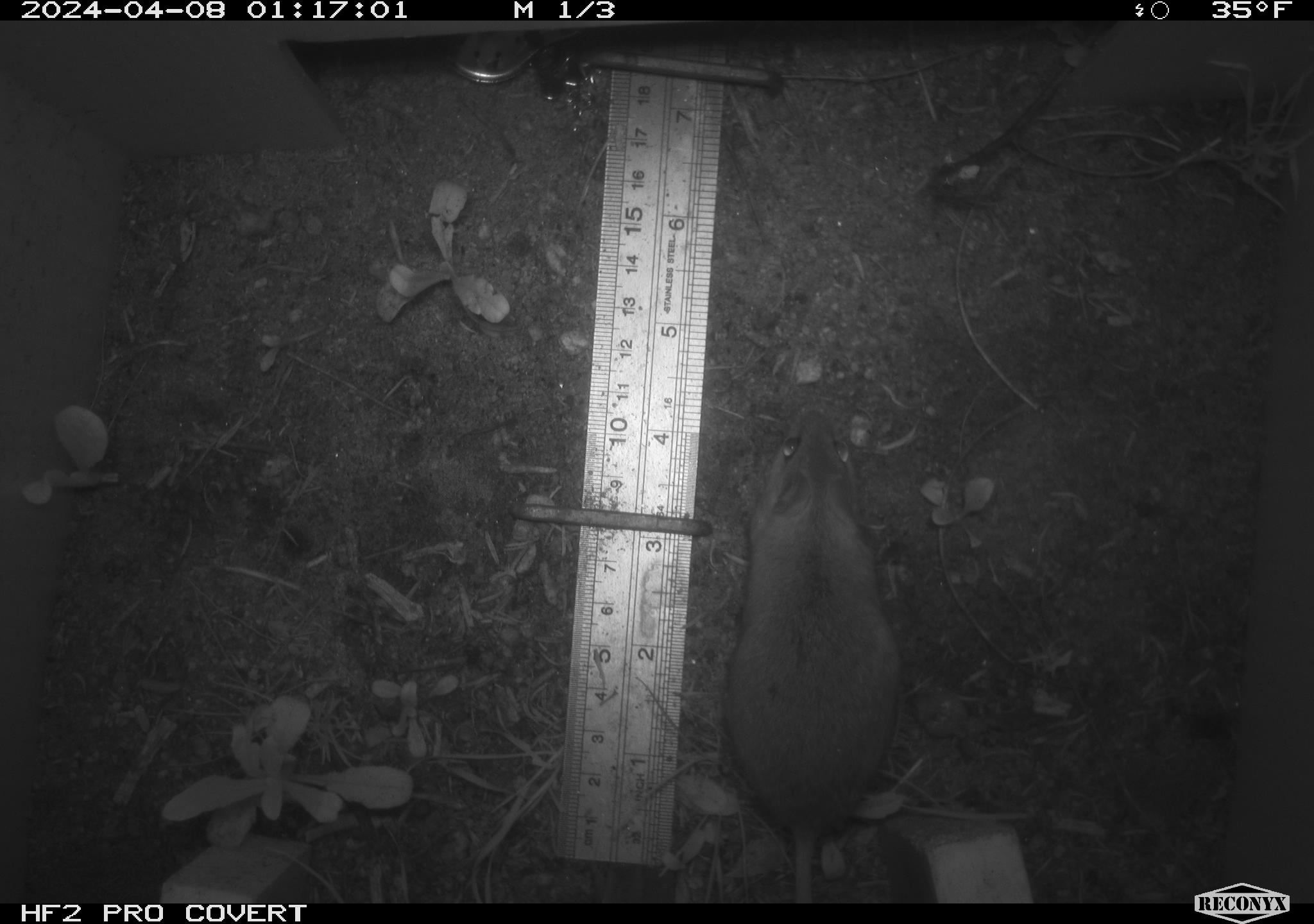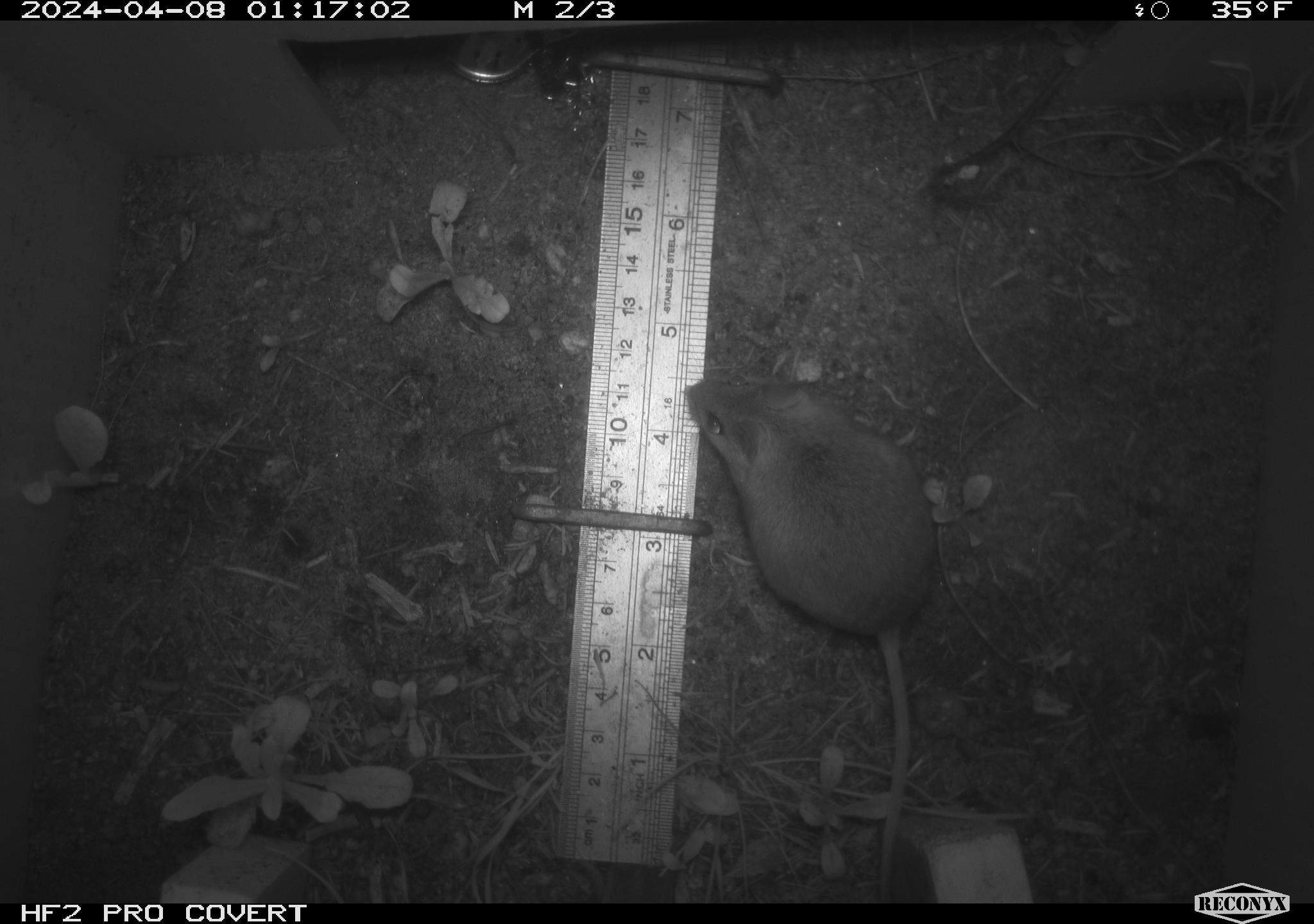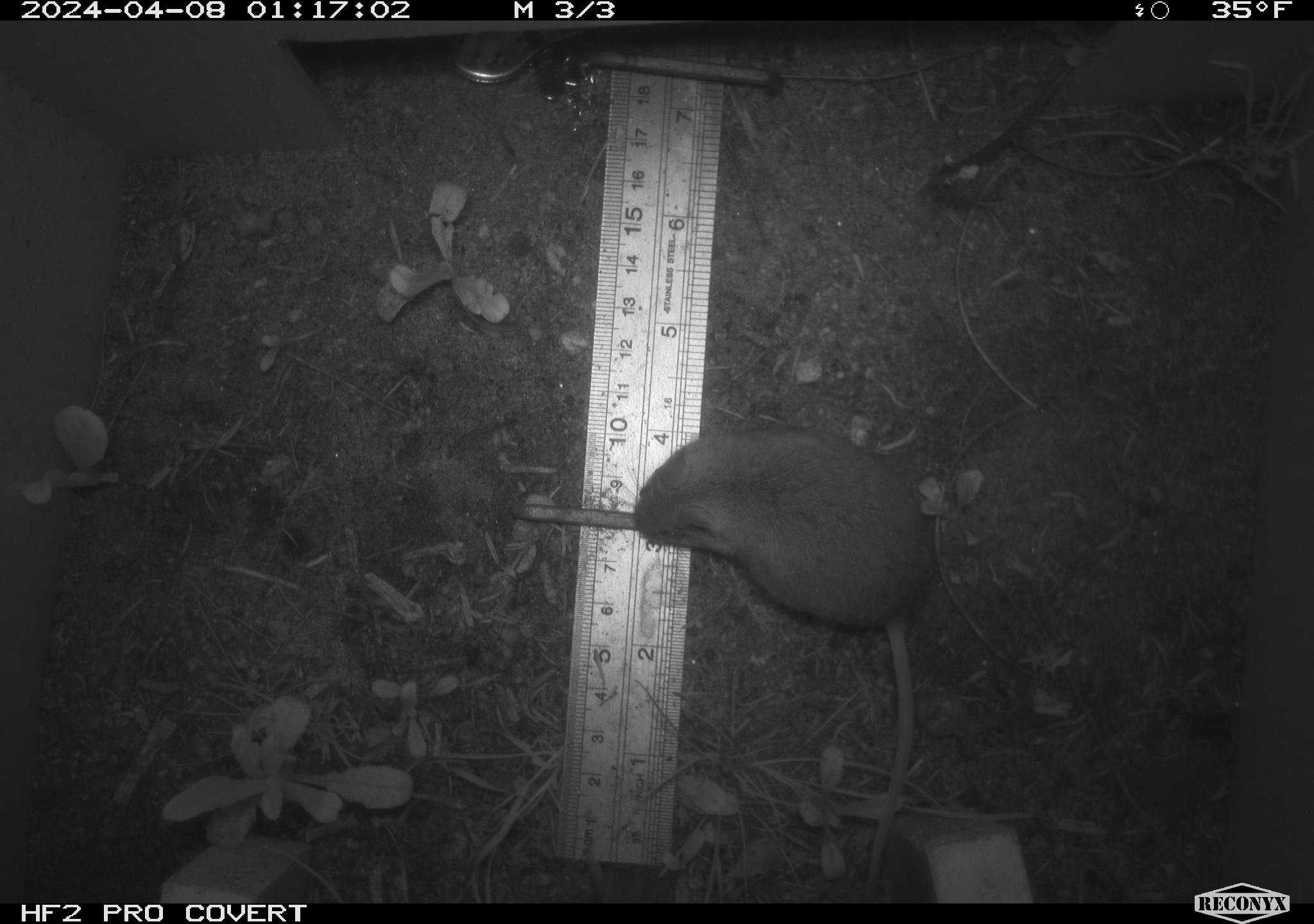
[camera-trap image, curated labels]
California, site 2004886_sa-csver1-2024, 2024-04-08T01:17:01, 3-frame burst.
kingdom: Animalia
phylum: Chordata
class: Mammalia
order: Rodentia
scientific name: Rodentia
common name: rodent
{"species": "rodent (Rodentia)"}